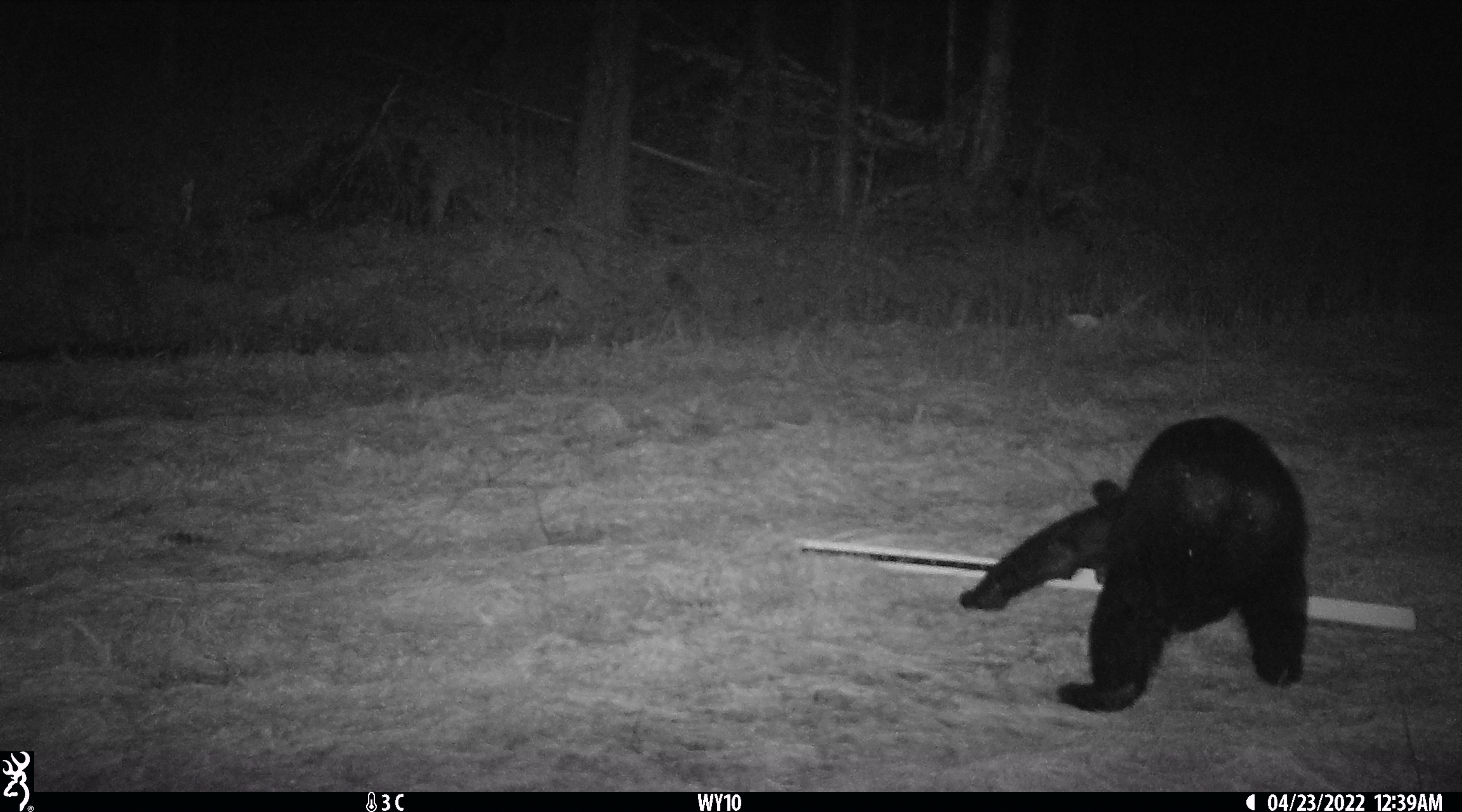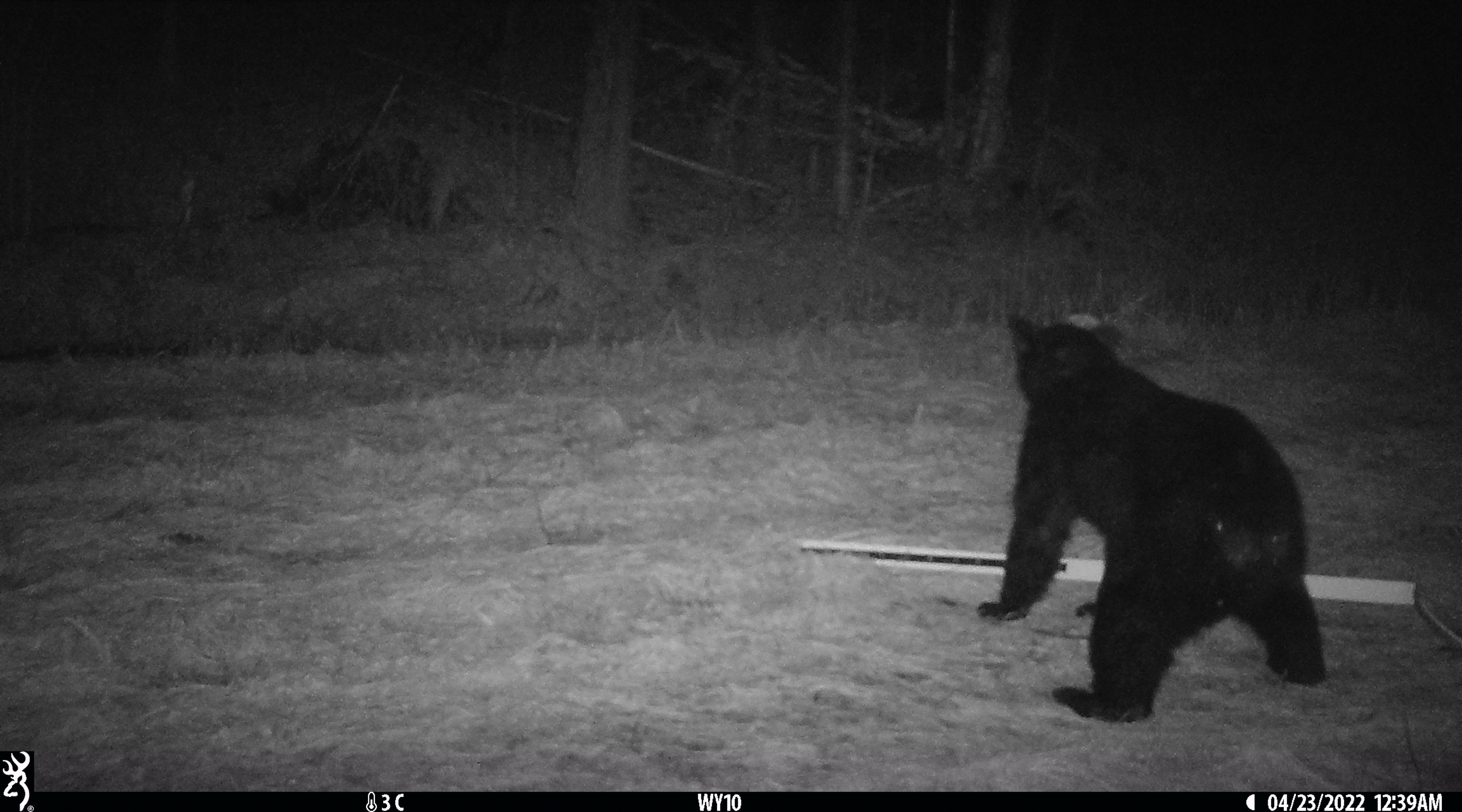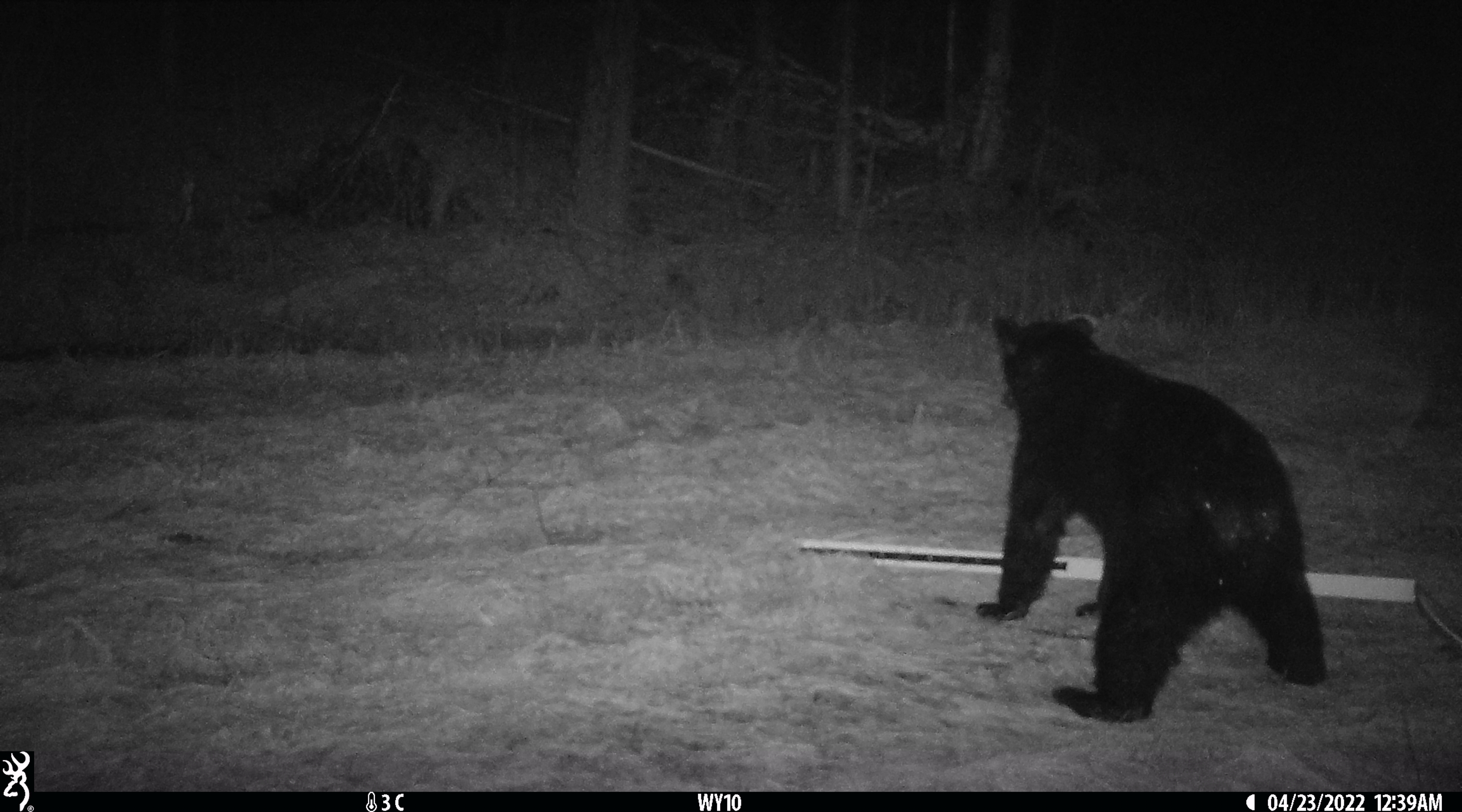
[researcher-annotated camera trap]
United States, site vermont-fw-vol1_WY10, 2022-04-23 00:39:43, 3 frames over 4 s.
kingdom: Animalia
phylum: Chordata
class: Mammalia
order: Carnivora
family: Ursidae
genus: Ursus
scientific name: Ursus americanus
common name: black bear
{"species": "black bear (Ursus americanus)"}